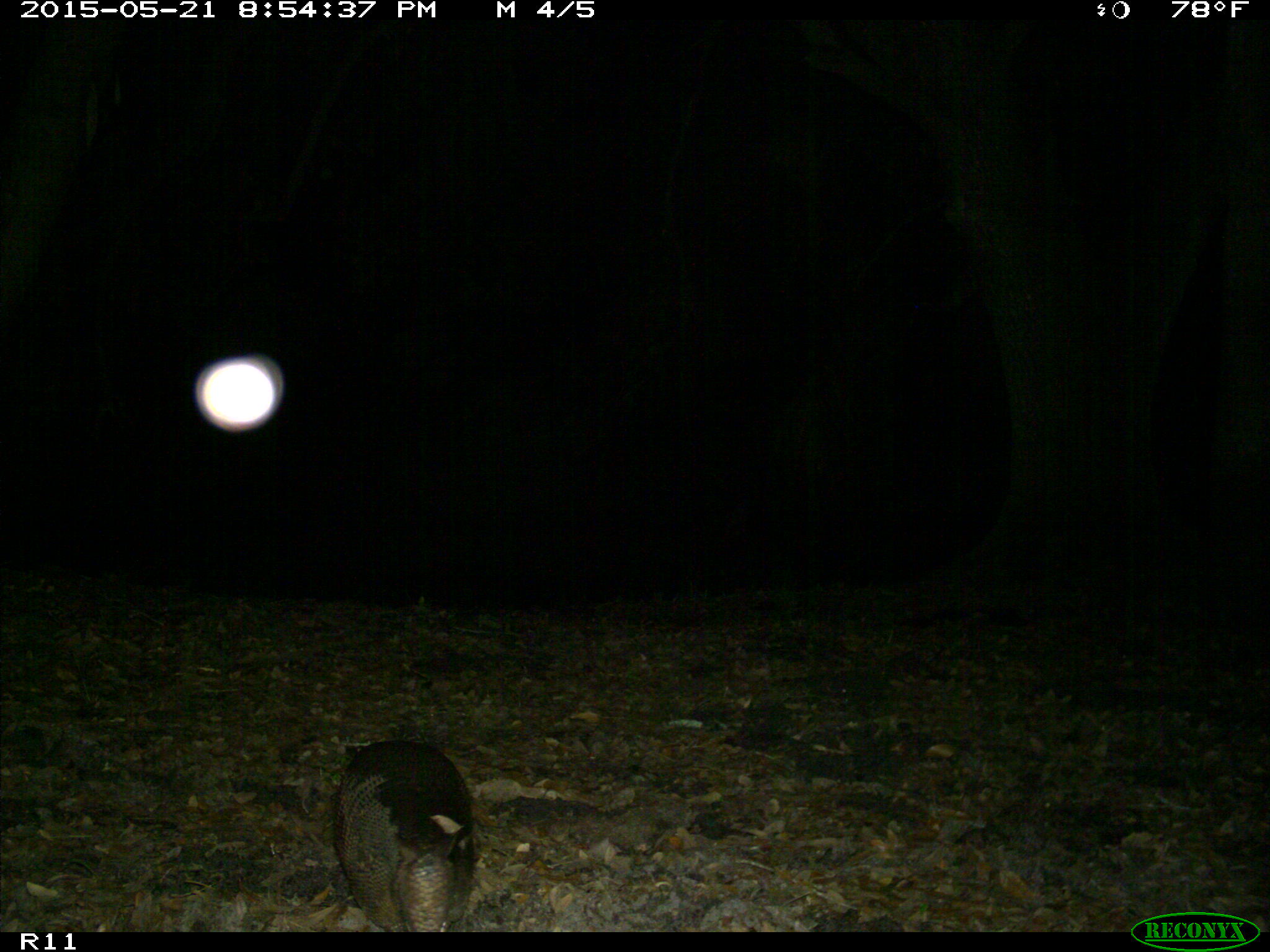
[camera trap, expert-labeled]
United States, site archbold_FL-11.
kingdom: Animalia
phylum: Chordata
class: Mammalia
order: Cingulata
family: Dasypodidae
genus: Dasypus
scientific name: Dasypus novemcinctus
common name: nine-banded armadillo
Dasypus novemcinctus (nine-banded armadillo).